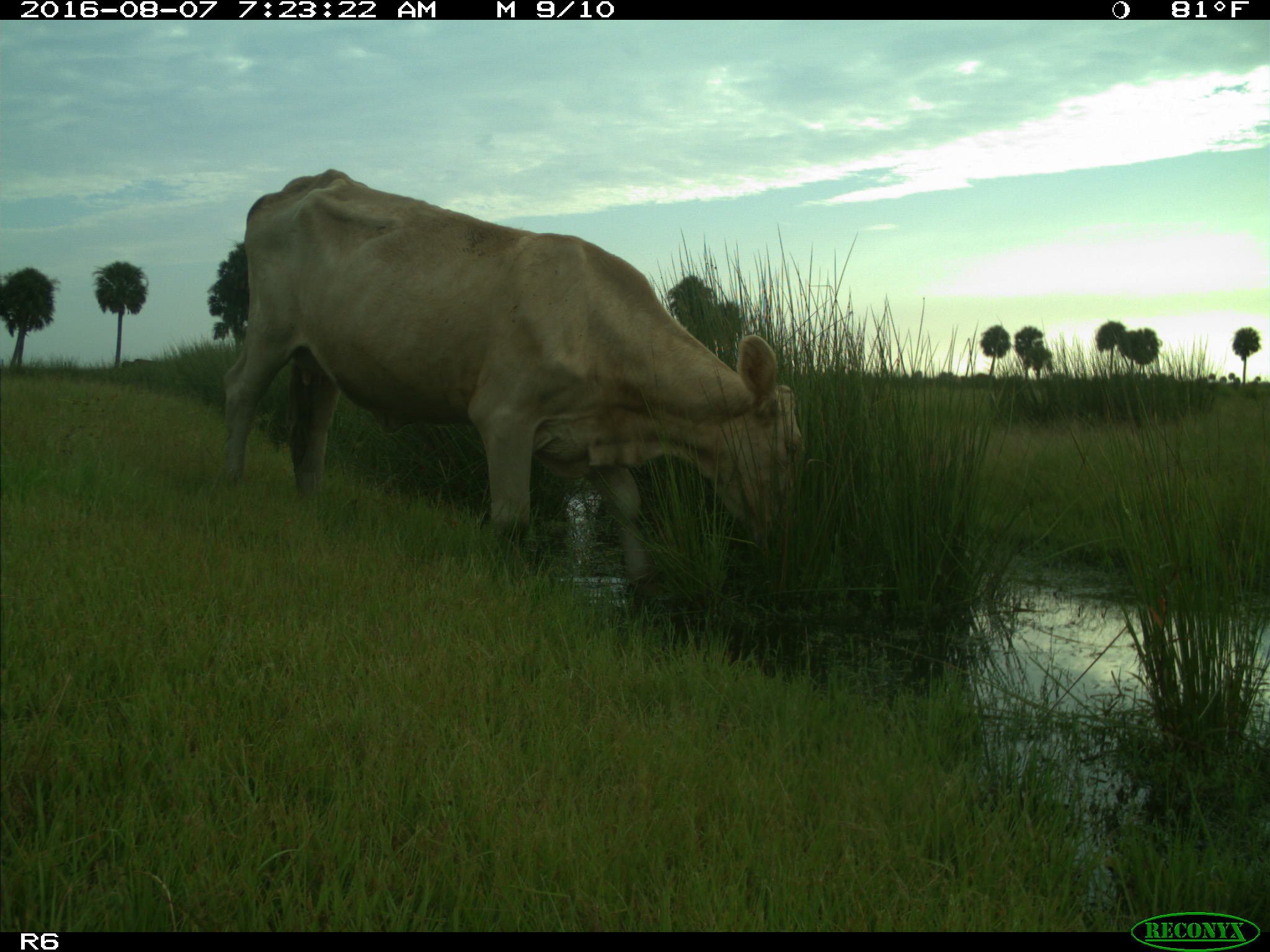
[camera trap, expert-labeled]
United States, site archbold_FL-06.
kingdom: Animalia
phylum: Chordata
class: Mammalia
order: Artiodactyla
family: Bovidae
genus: Bos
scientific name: Bos taurus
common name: domestic cow